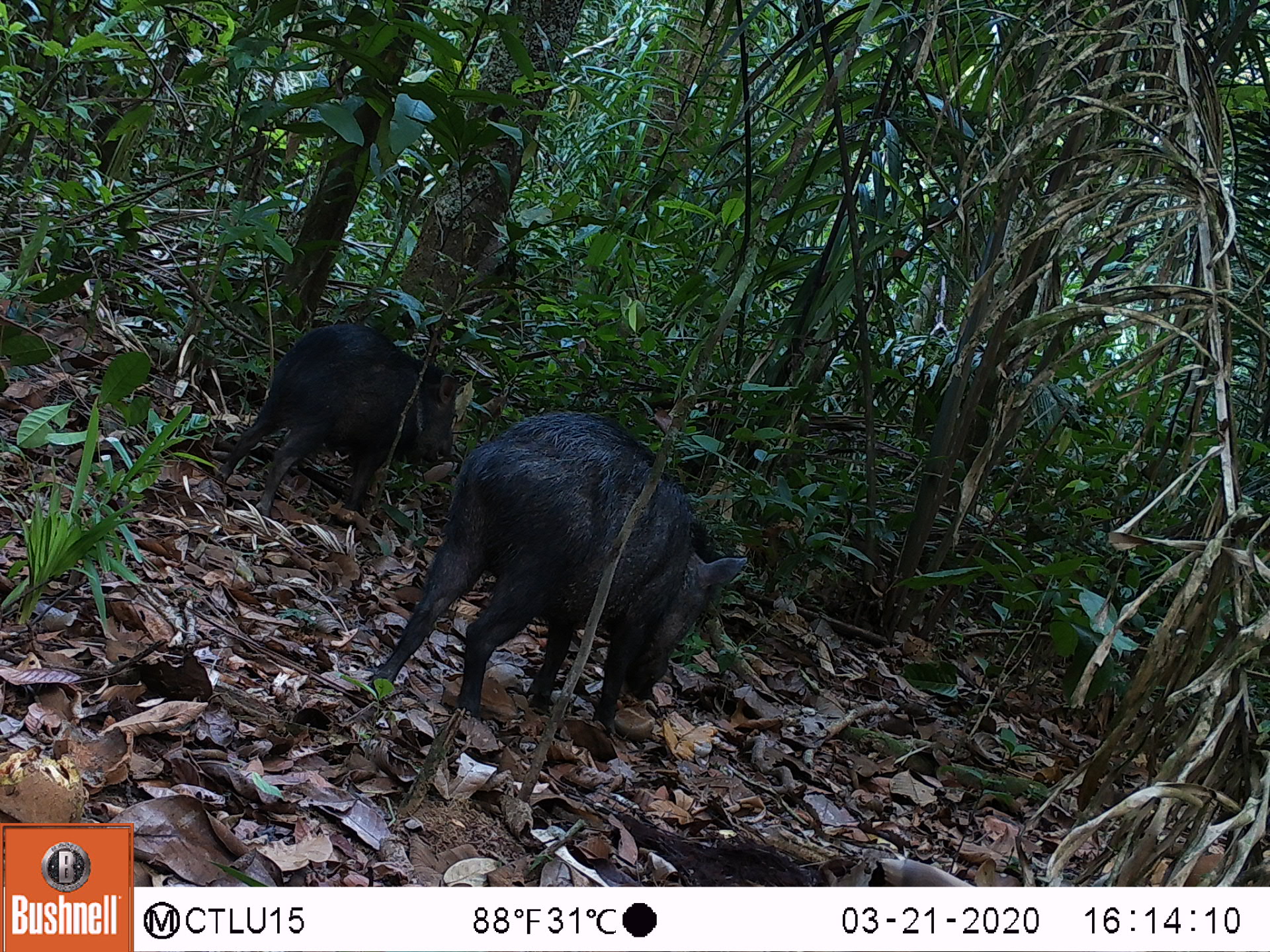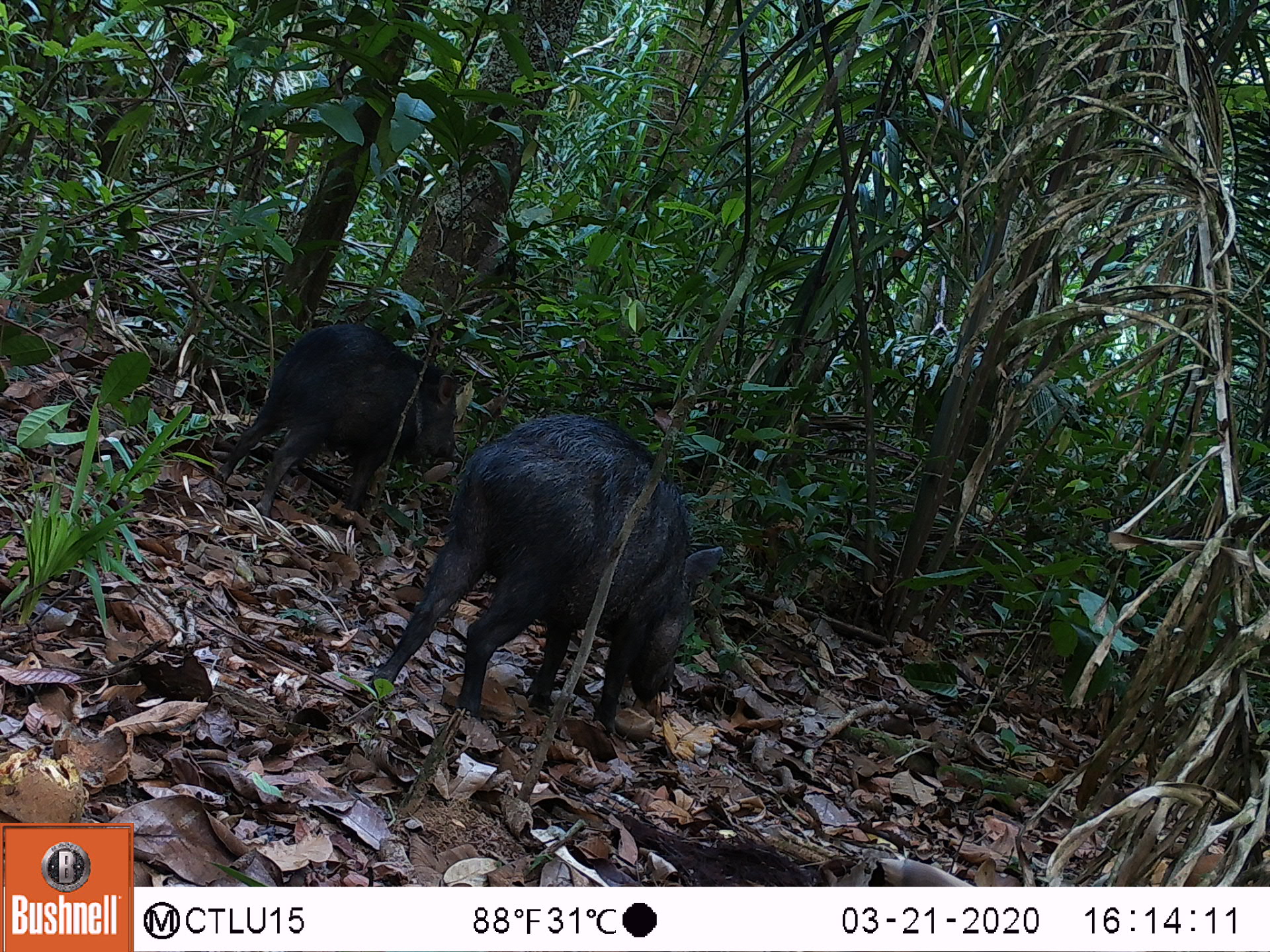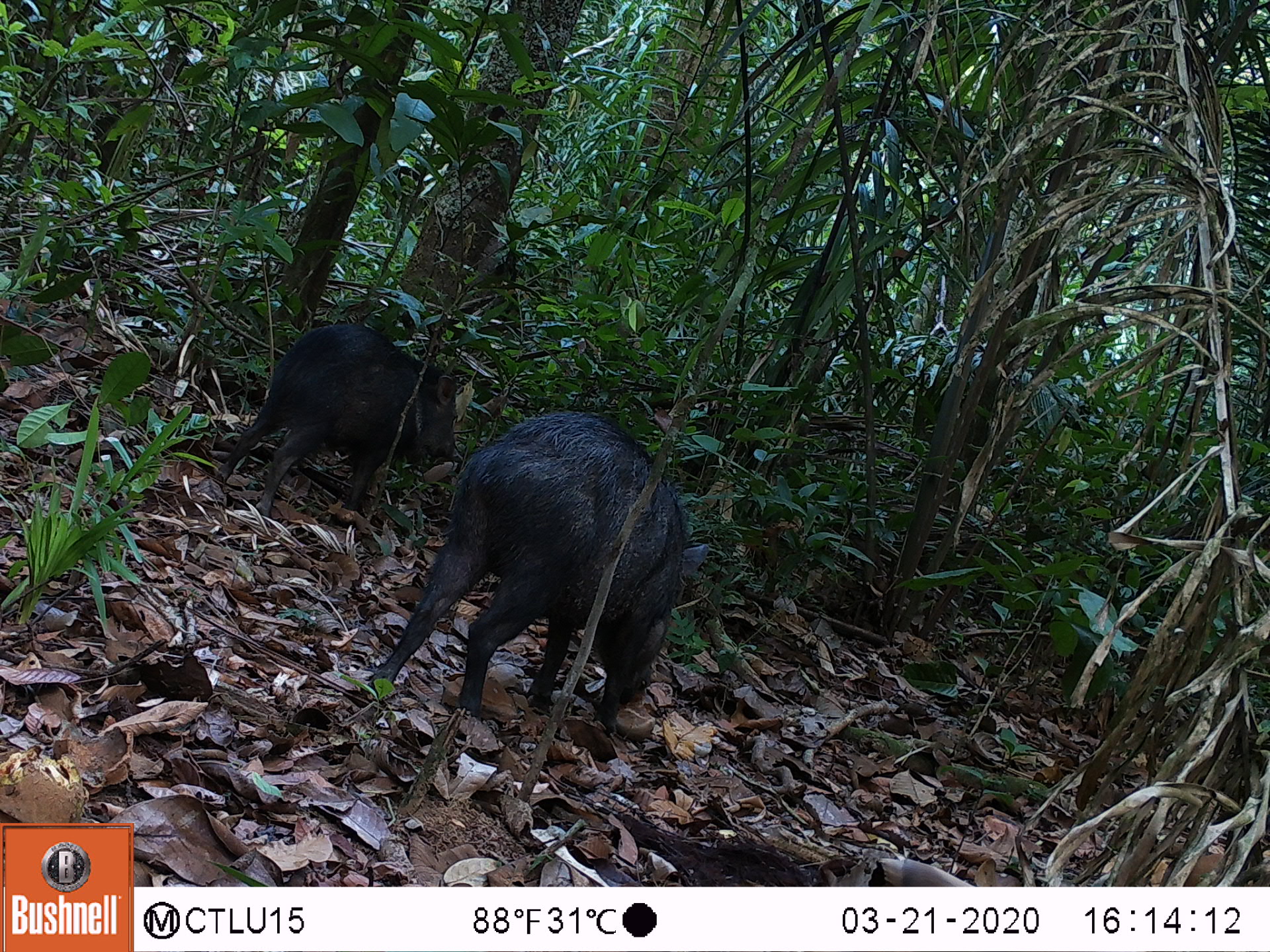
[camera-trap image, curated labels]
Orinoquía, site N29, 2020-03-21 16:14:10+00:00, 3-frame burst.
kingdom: Animalia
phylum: Chordata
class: Mammalia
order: Artiodactyla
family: Tayassuidae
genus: Pecari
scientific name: Pecari tajacu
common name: collared peccary